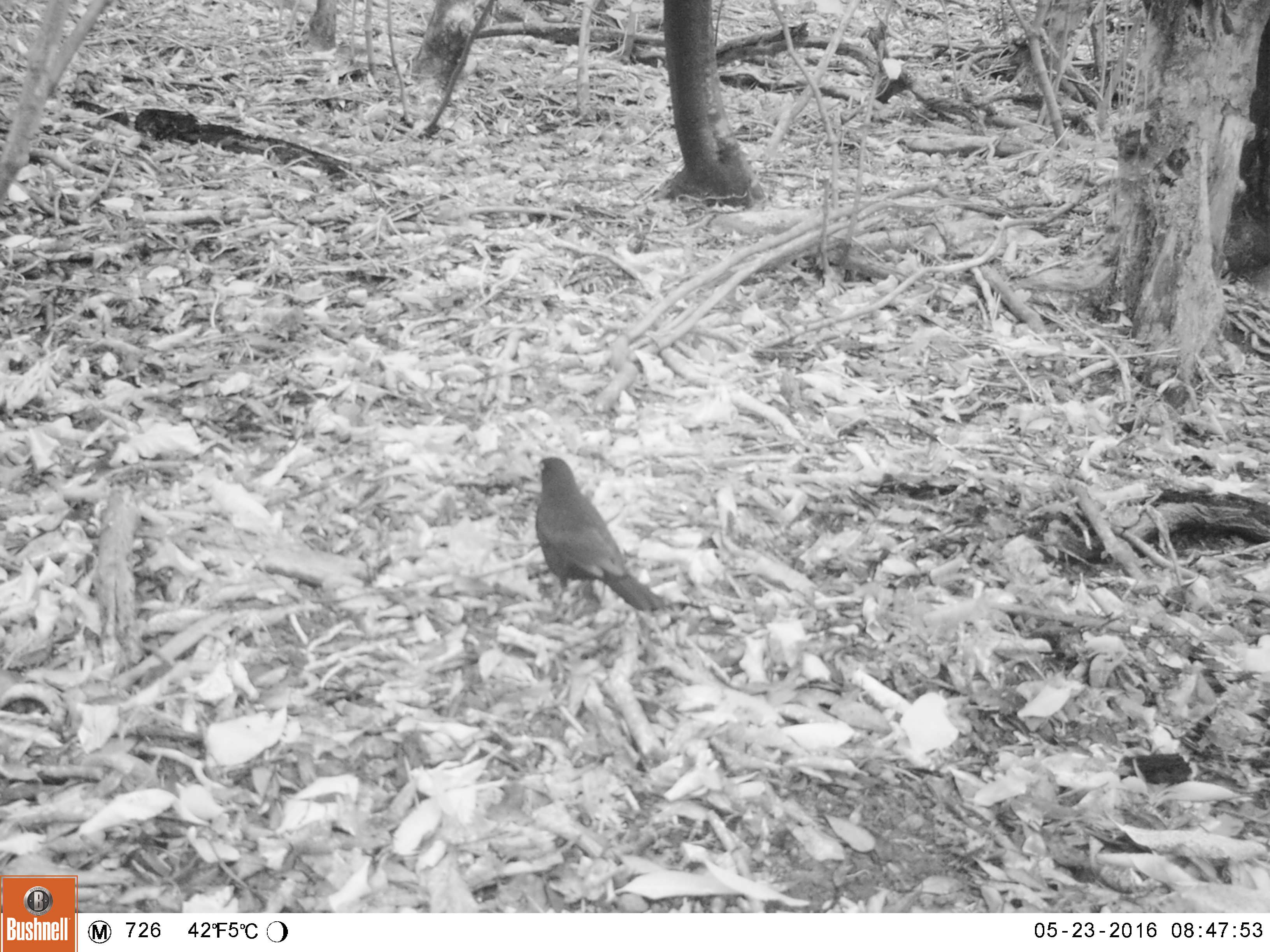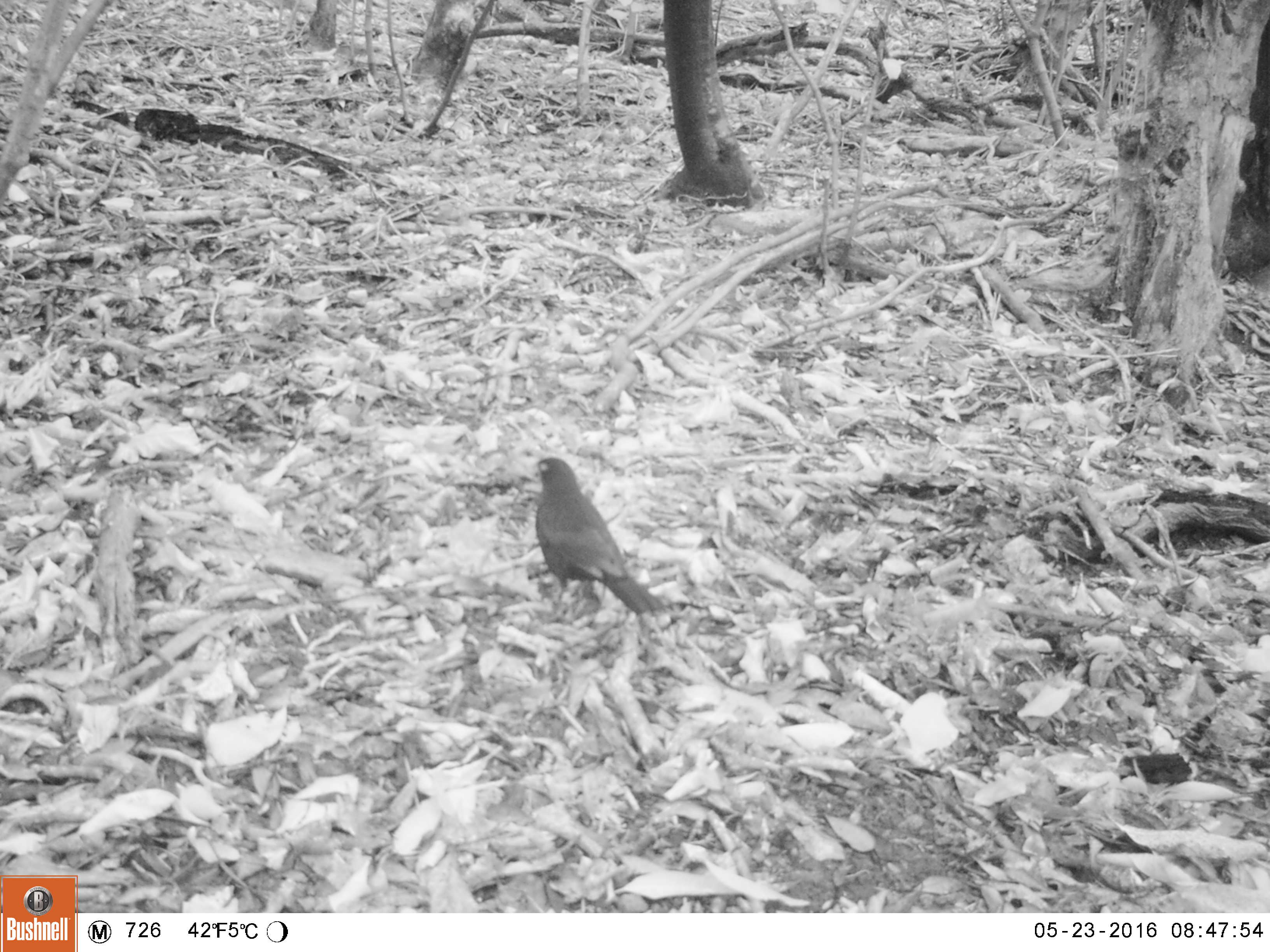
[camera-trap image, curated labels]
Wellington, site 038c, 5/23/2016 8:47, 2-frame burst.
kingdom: Animalia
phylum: Chordata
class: Aves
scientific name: Aves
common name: bird